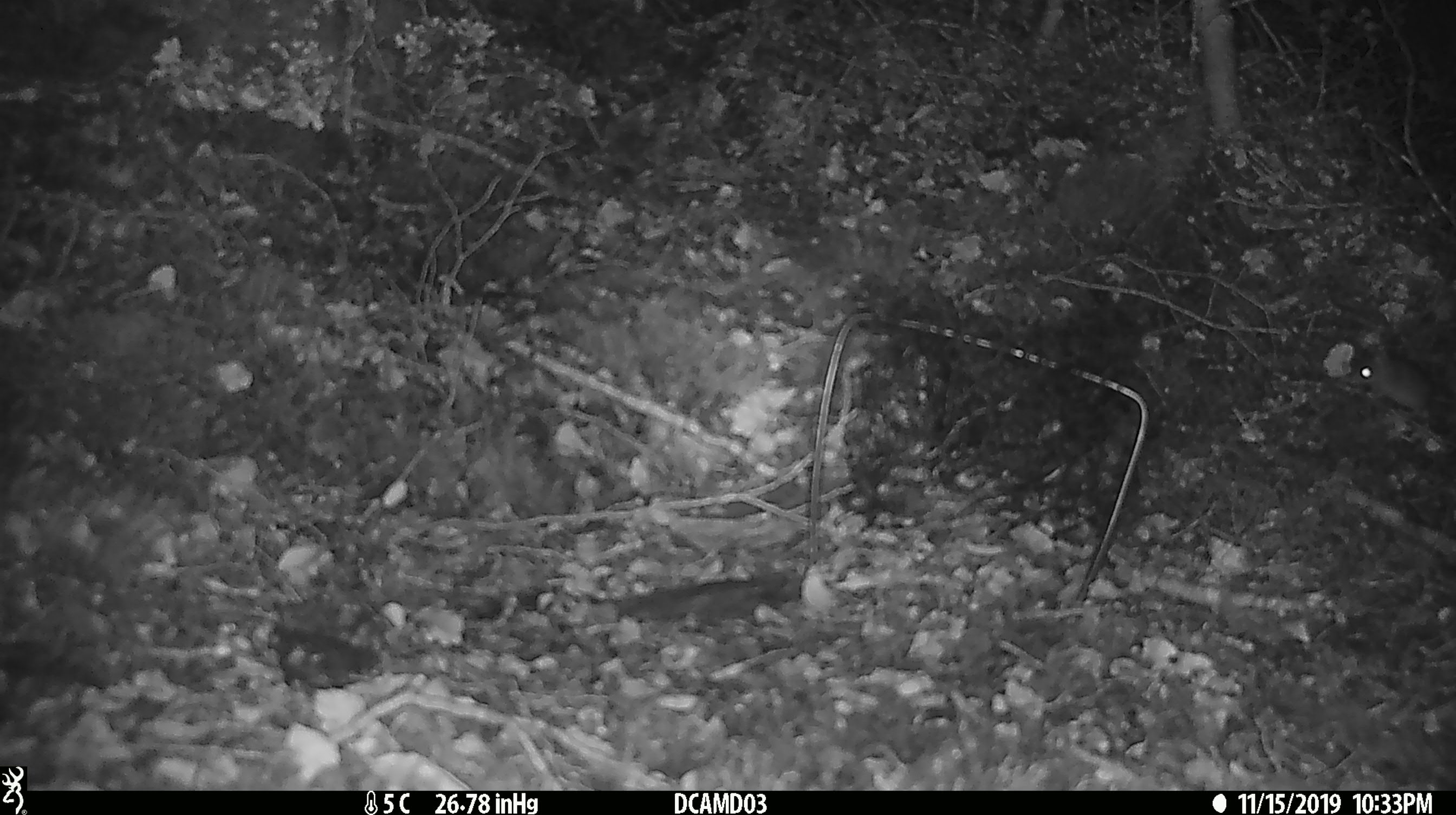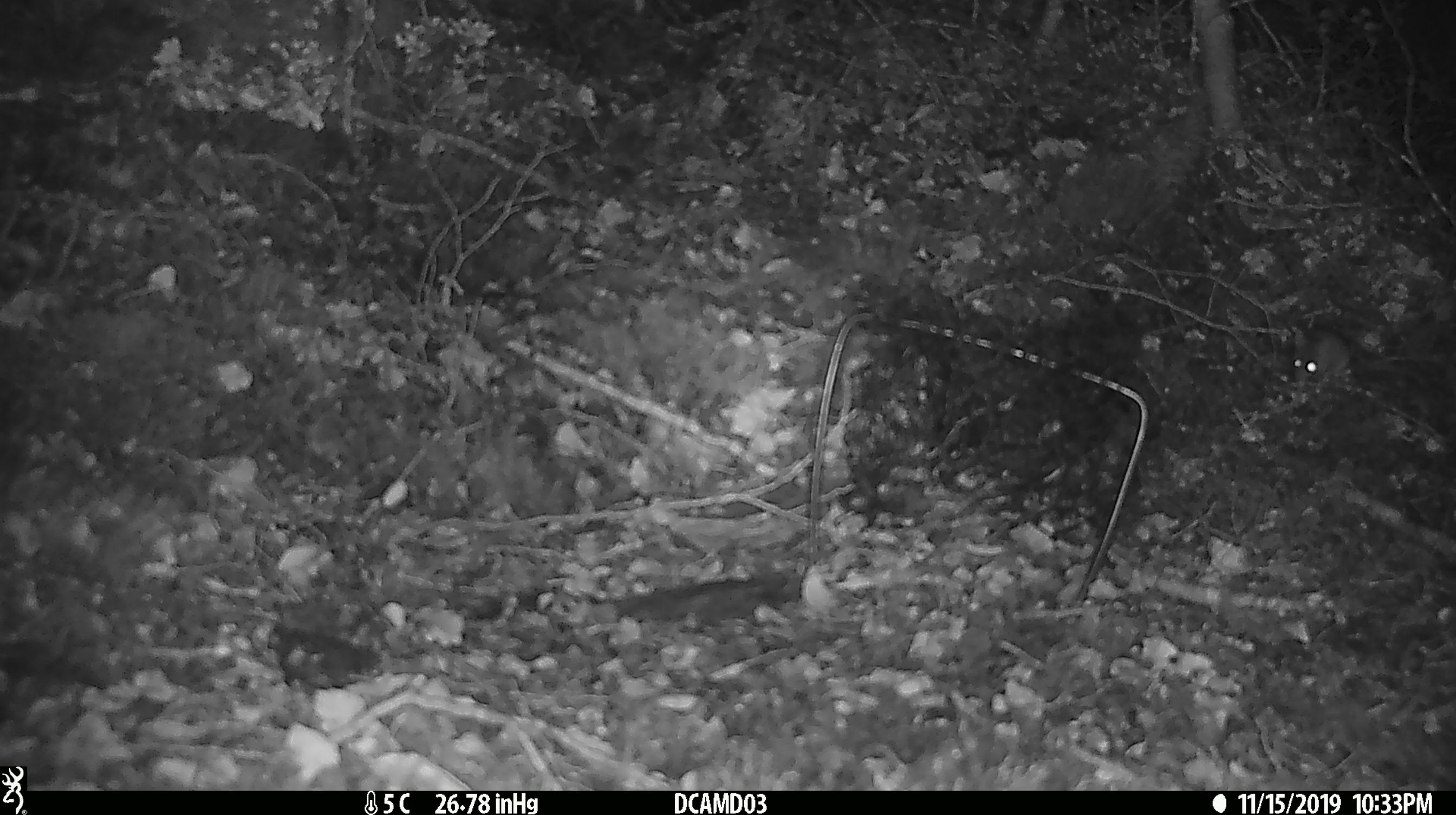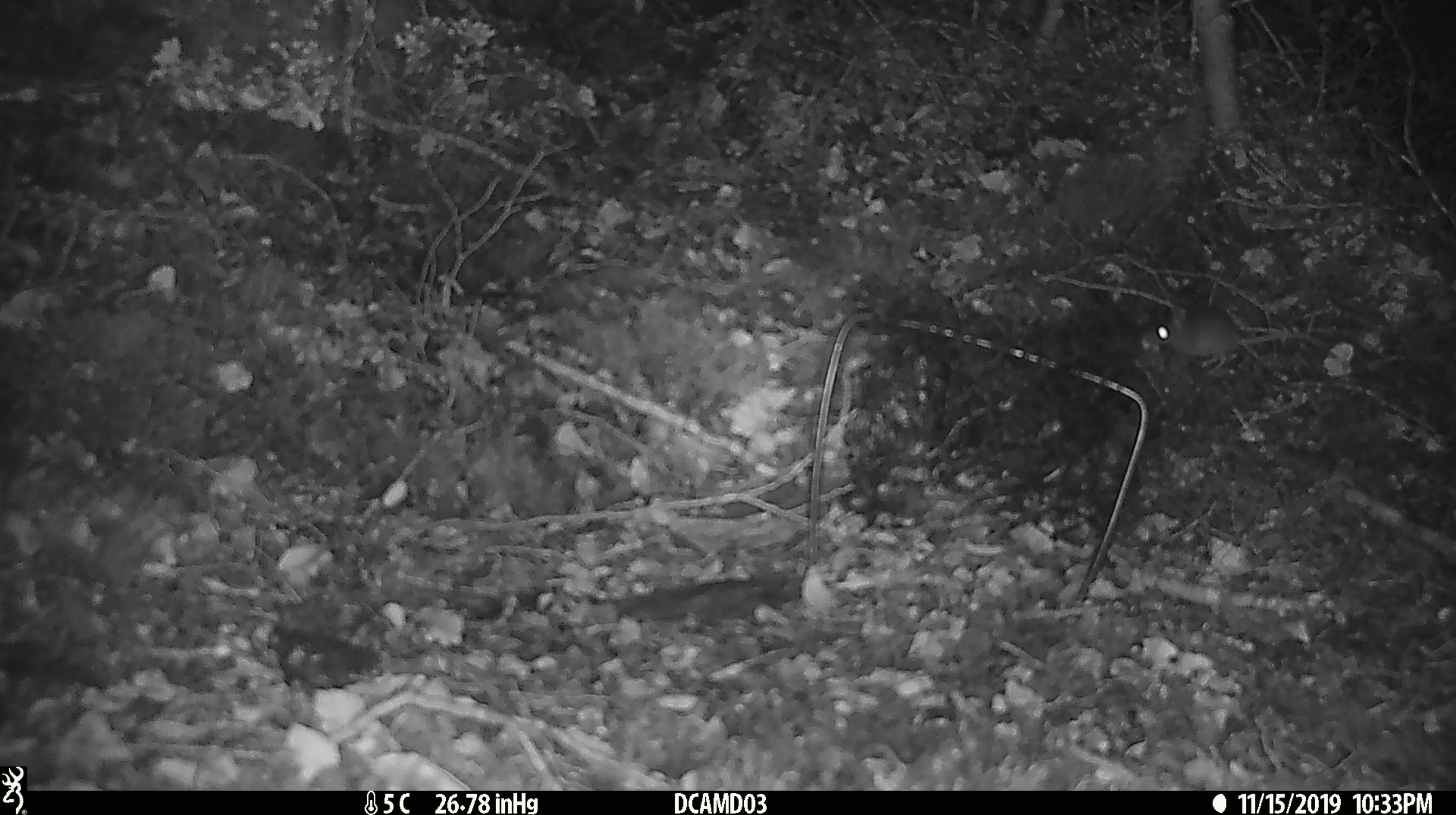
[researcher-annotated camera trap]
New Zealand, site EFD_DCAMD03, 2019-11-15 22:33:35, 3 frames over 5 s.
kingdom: Animalia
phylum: Chordata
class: Mammalia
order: Rodentia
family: Muridae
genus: Mus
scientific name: Mus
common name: mouse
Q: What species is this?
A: Mouse (Mus).